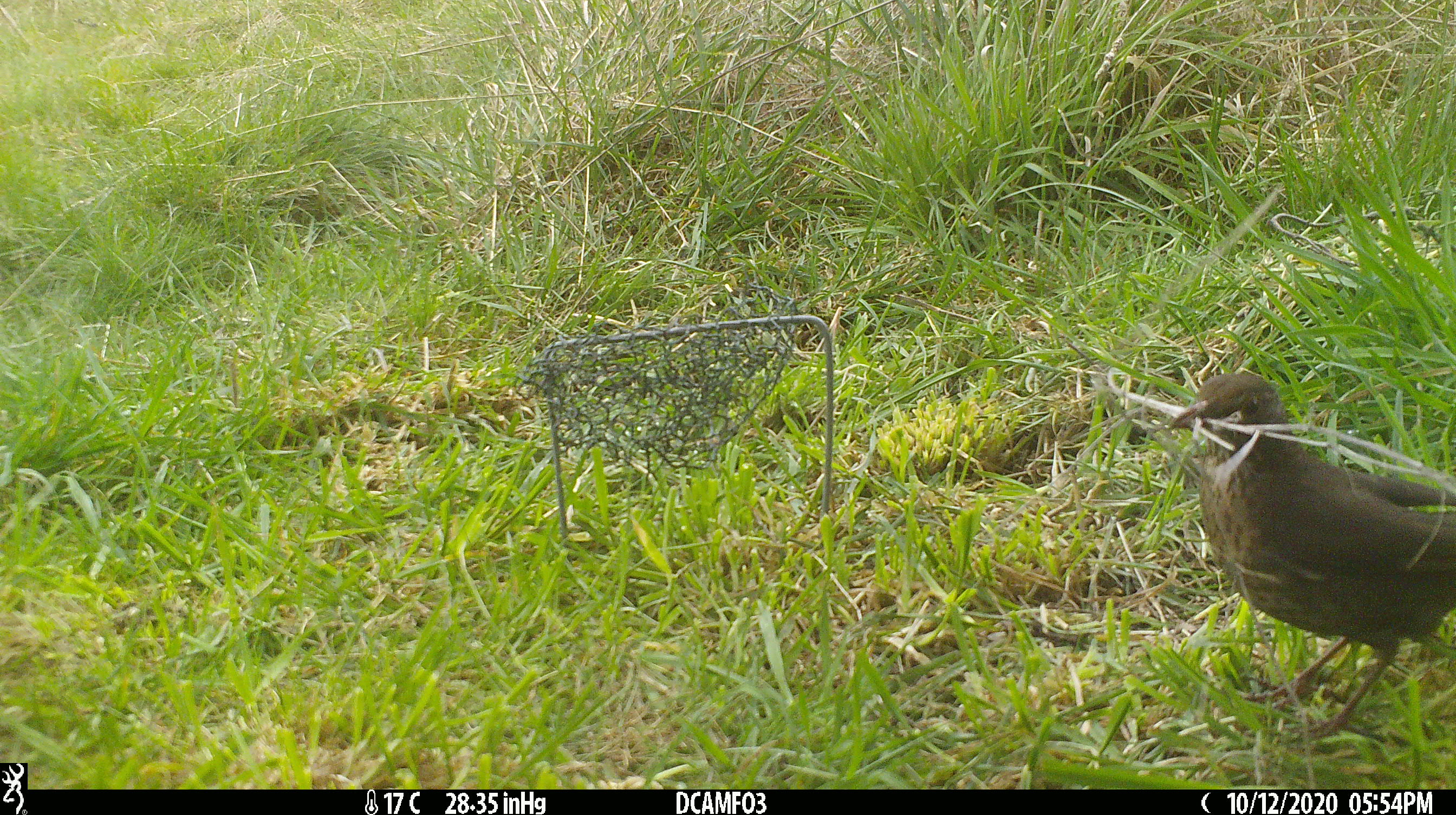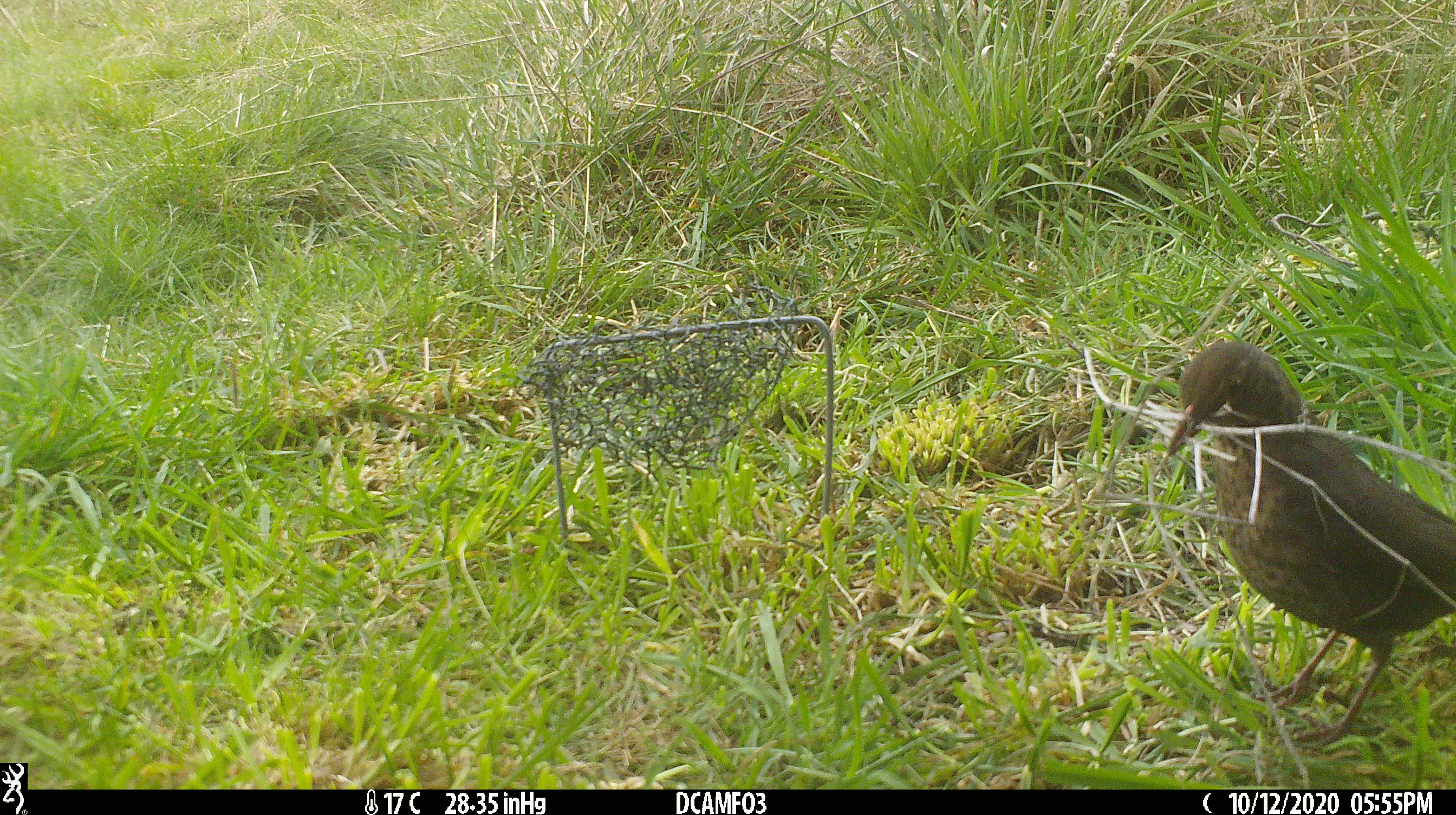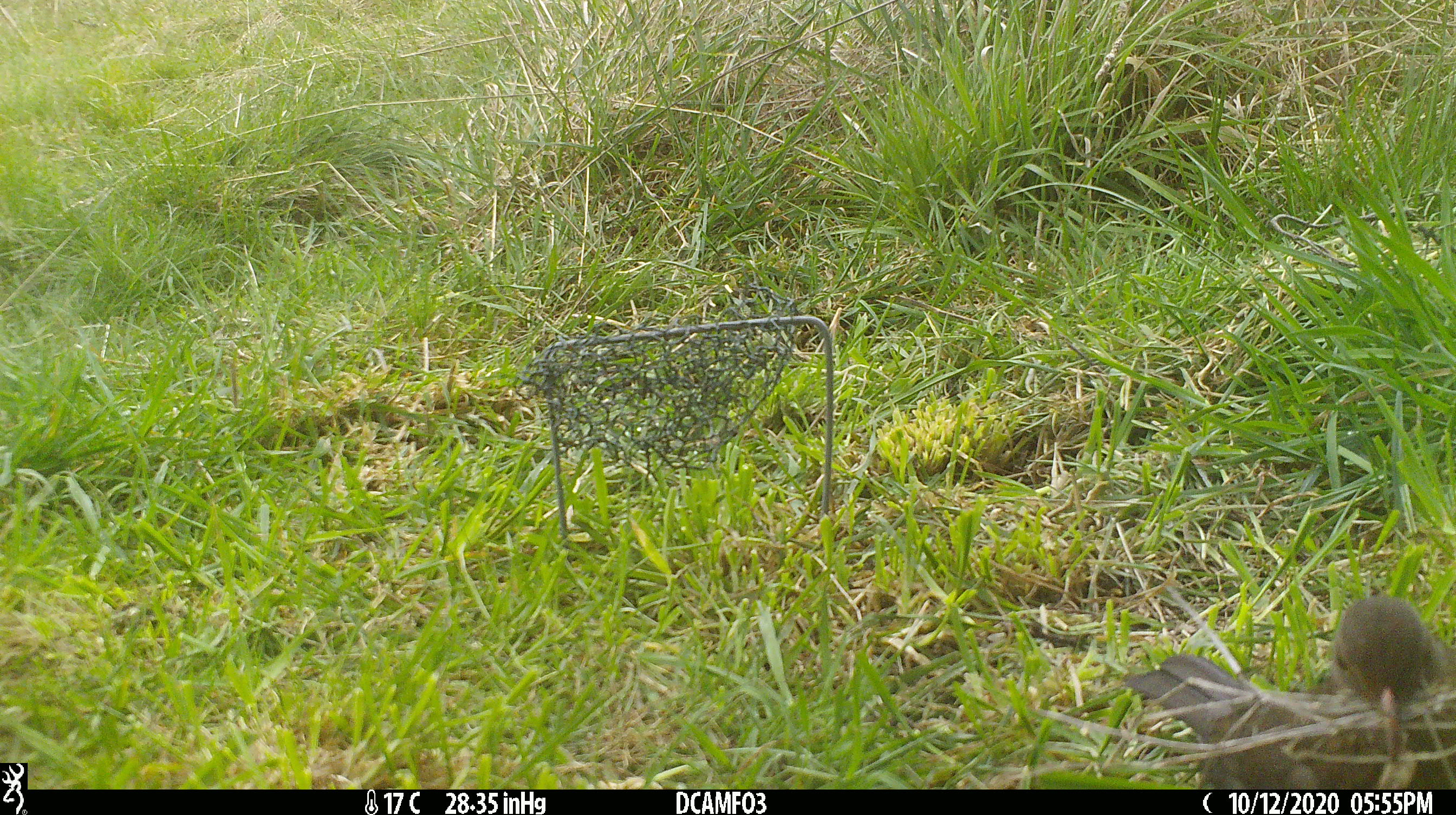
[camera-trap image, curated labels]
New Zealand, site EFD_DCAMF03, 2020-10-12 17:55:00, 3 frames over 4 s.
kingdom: Animalia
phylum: Chordata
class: Aves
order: Passeriformes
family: Turdidae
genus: Turdus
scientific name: Turdus merula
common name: eurasian blackbird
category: blackbird